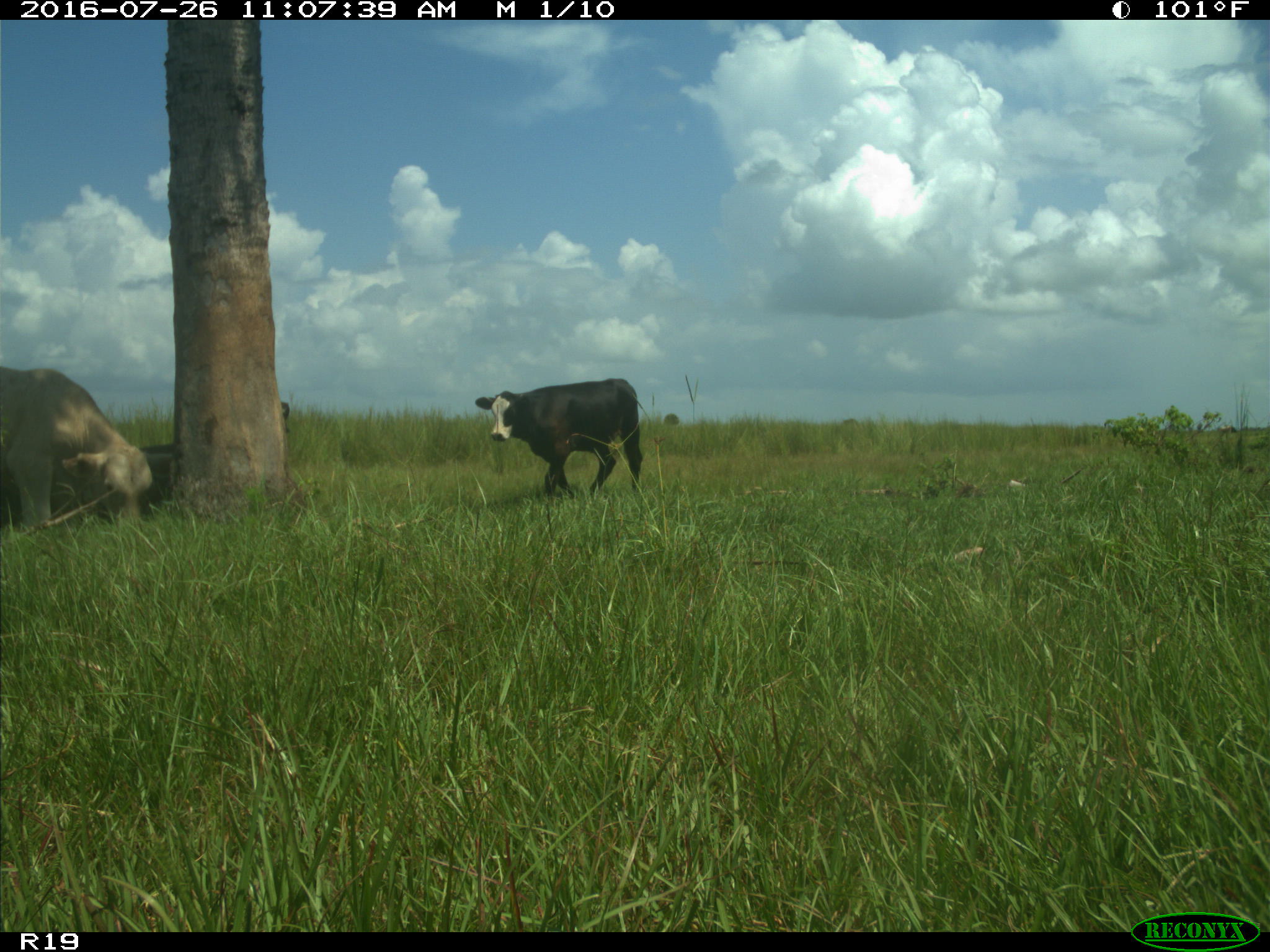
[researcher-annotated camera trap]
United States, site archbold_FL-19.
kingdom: Animalia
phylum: Chordata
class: Mammalia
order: Artiodactyla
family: Bovidae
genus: Bos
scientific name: Bos taurus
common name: domestic cow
Bos taurus (domestic cow).